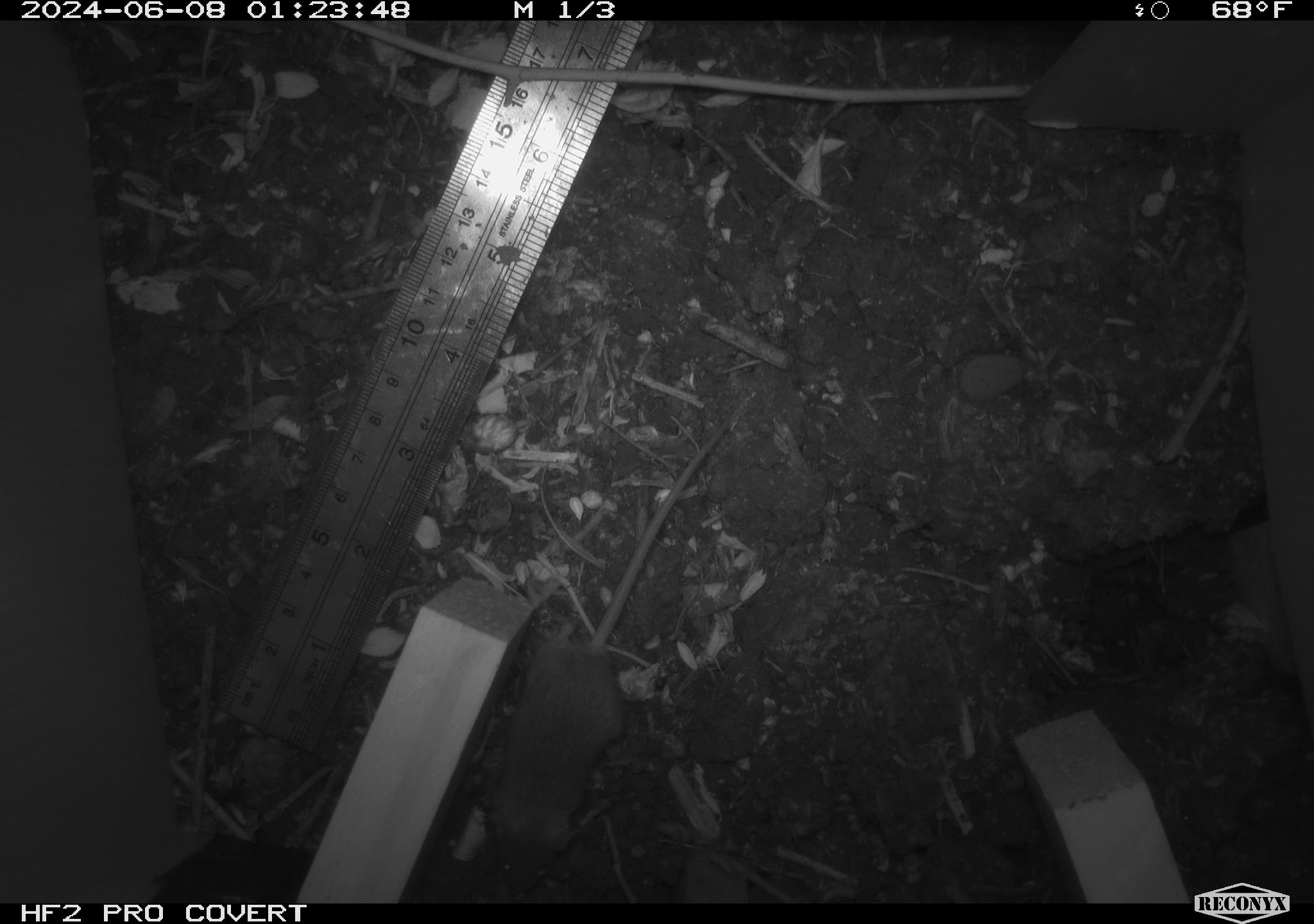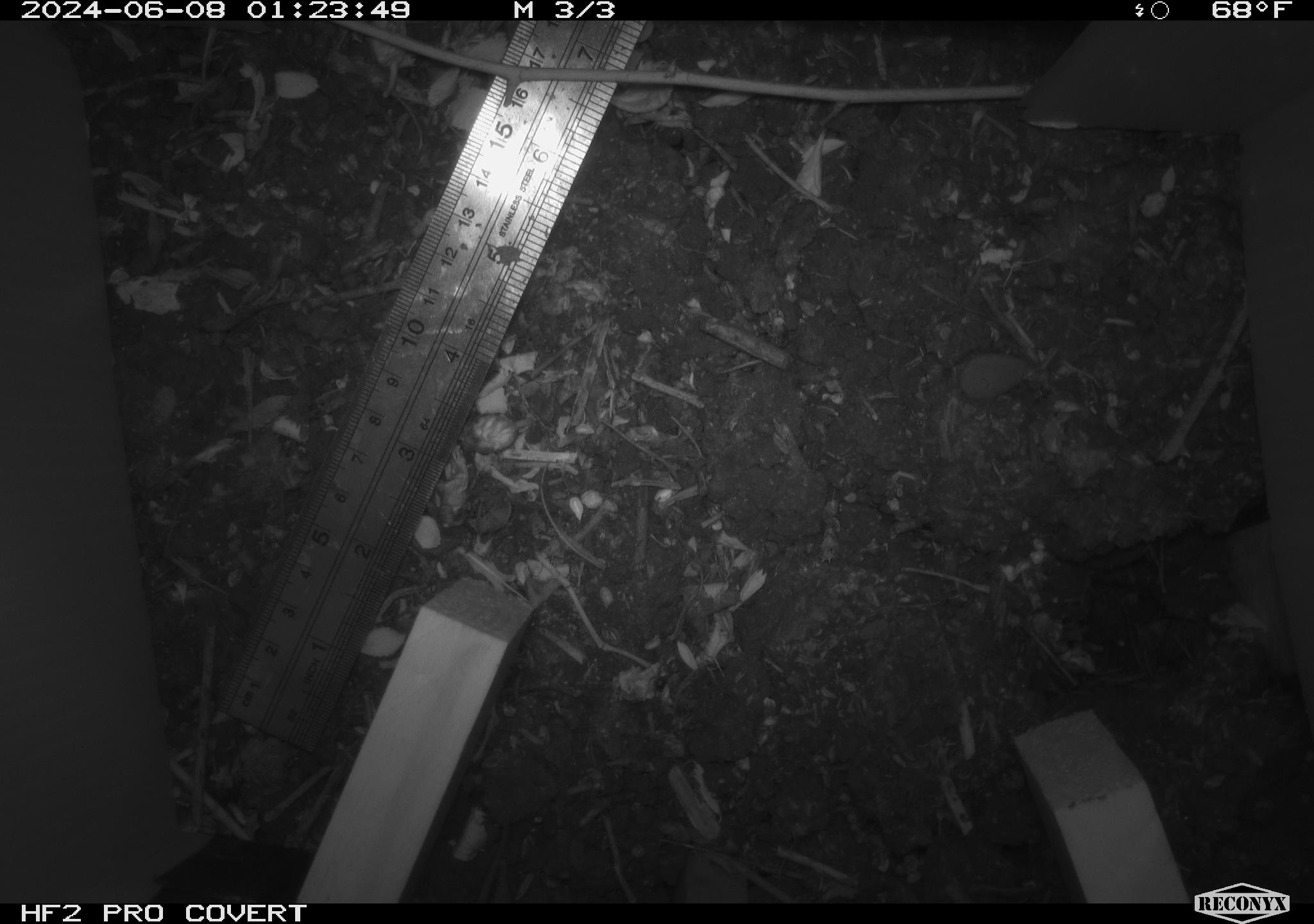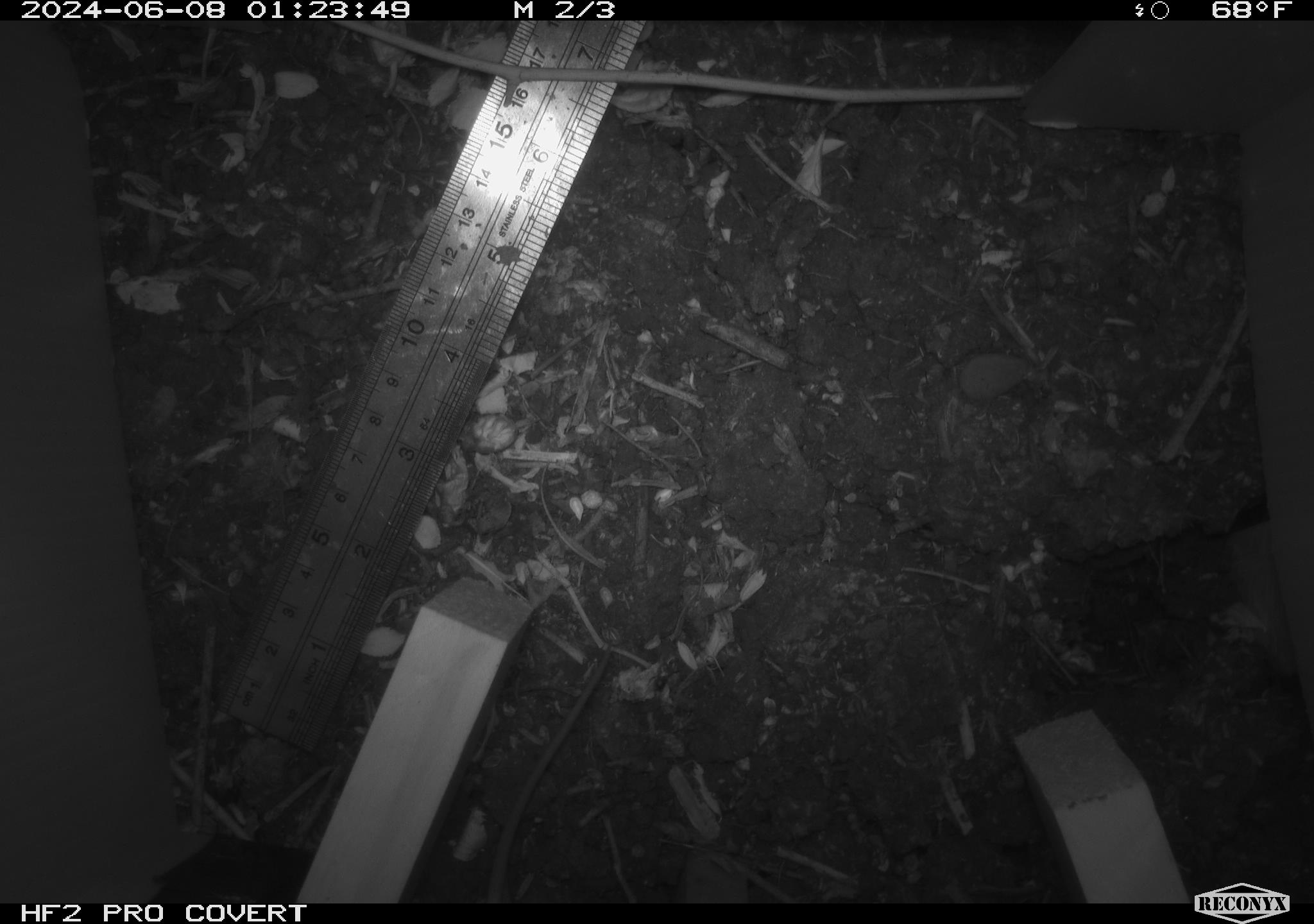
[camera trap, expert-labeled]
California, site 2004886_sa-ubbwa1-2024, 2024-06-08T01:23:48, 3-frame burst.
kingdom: Animalia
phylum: Chordata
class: Mammalia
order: Rodentia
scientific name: Rodentia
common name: mouse species